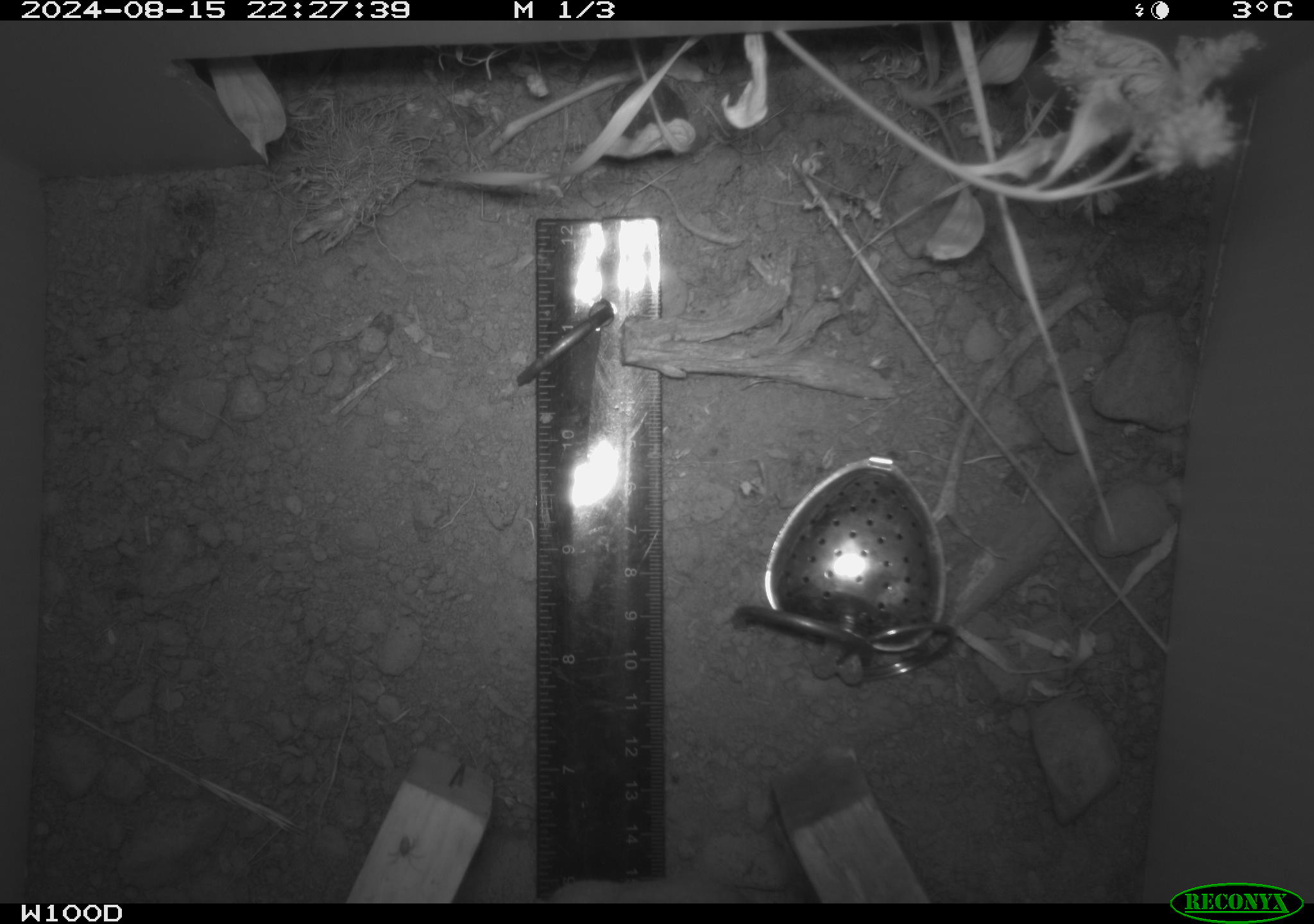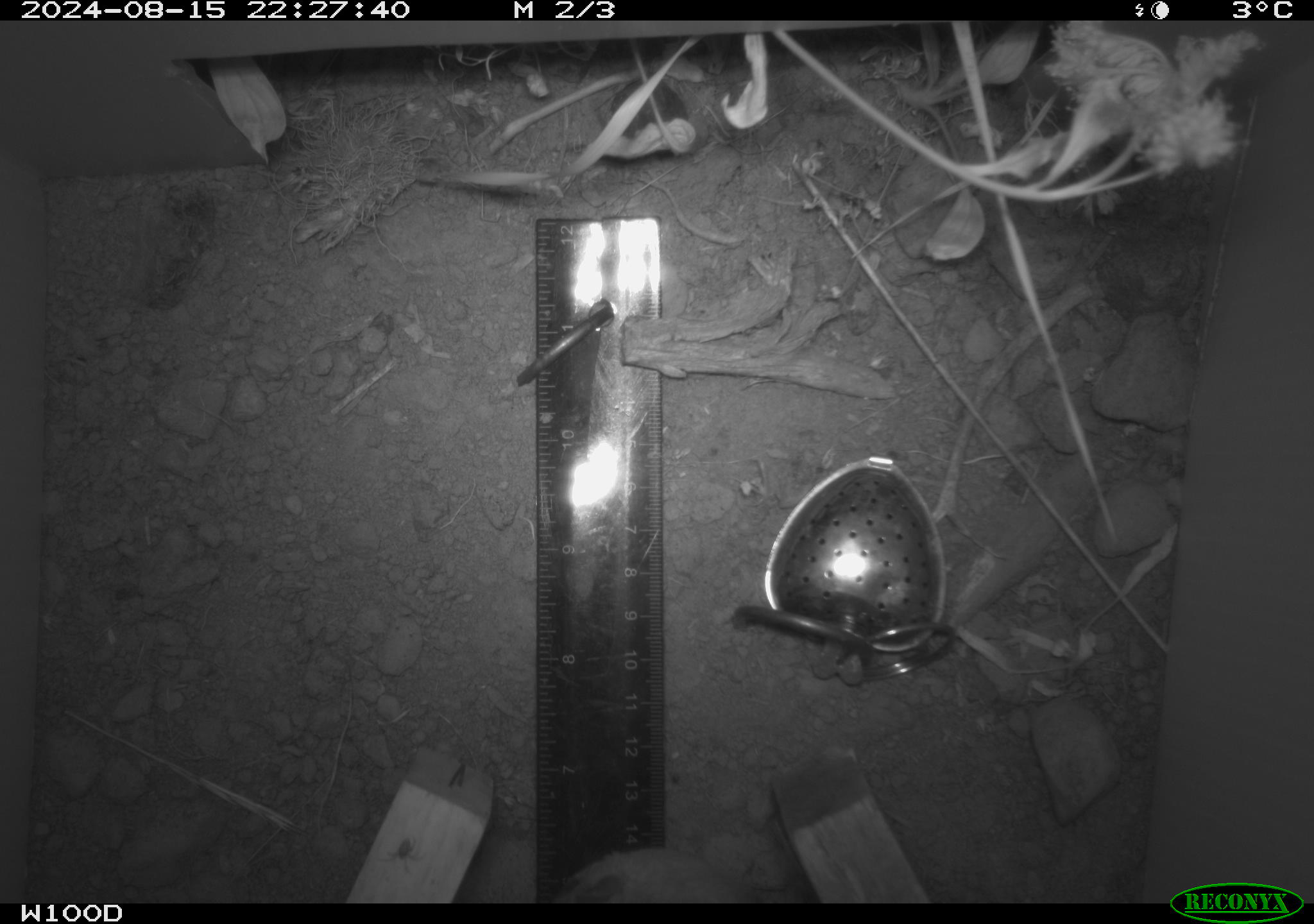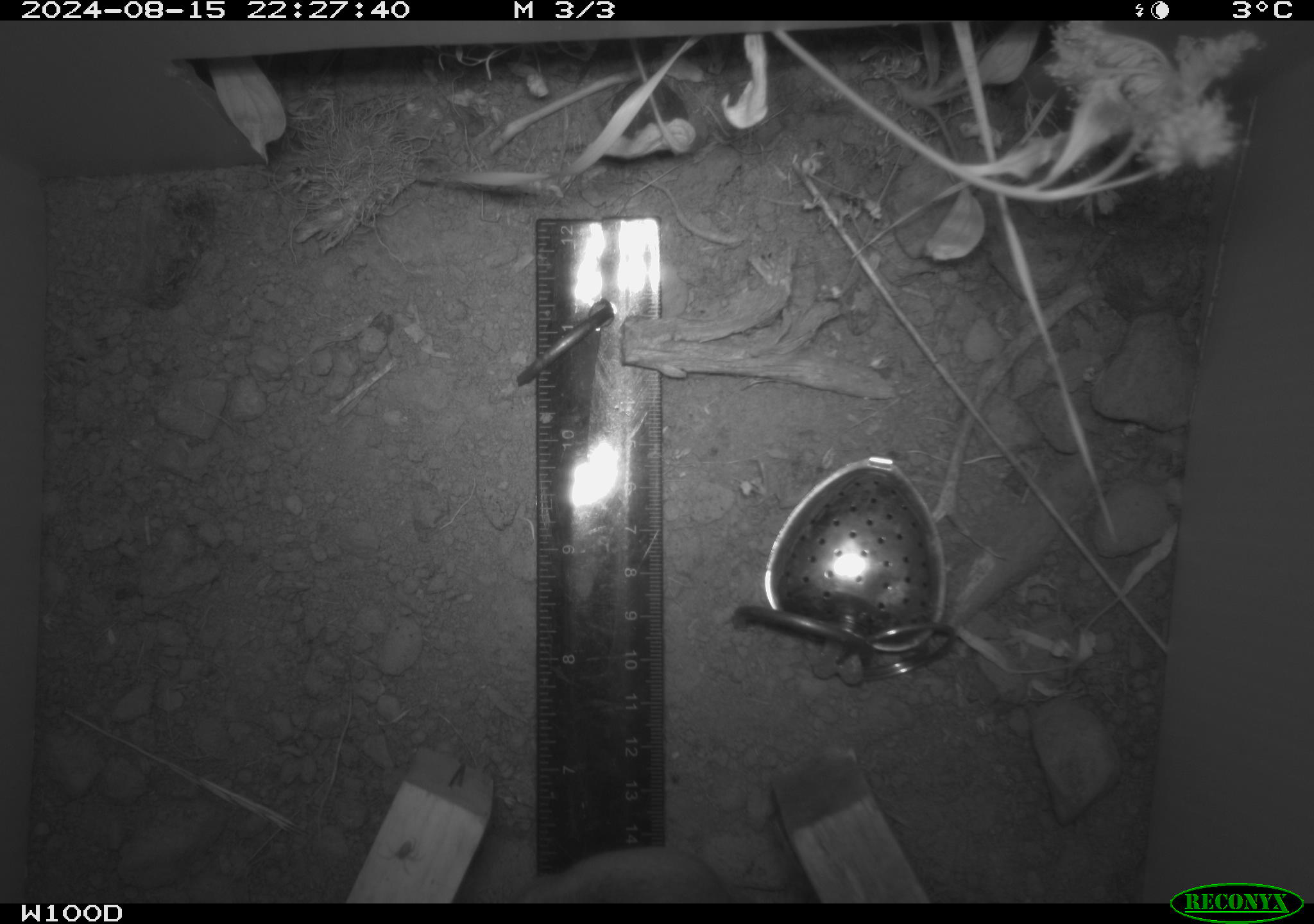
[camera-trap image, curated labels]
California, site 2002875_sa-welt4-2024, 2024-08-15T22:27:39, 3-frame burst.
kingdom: Animalia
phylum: Chordata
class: Mammalia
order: Rodentia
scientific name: Rodentia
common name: rodent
Rodent (Rodentia).